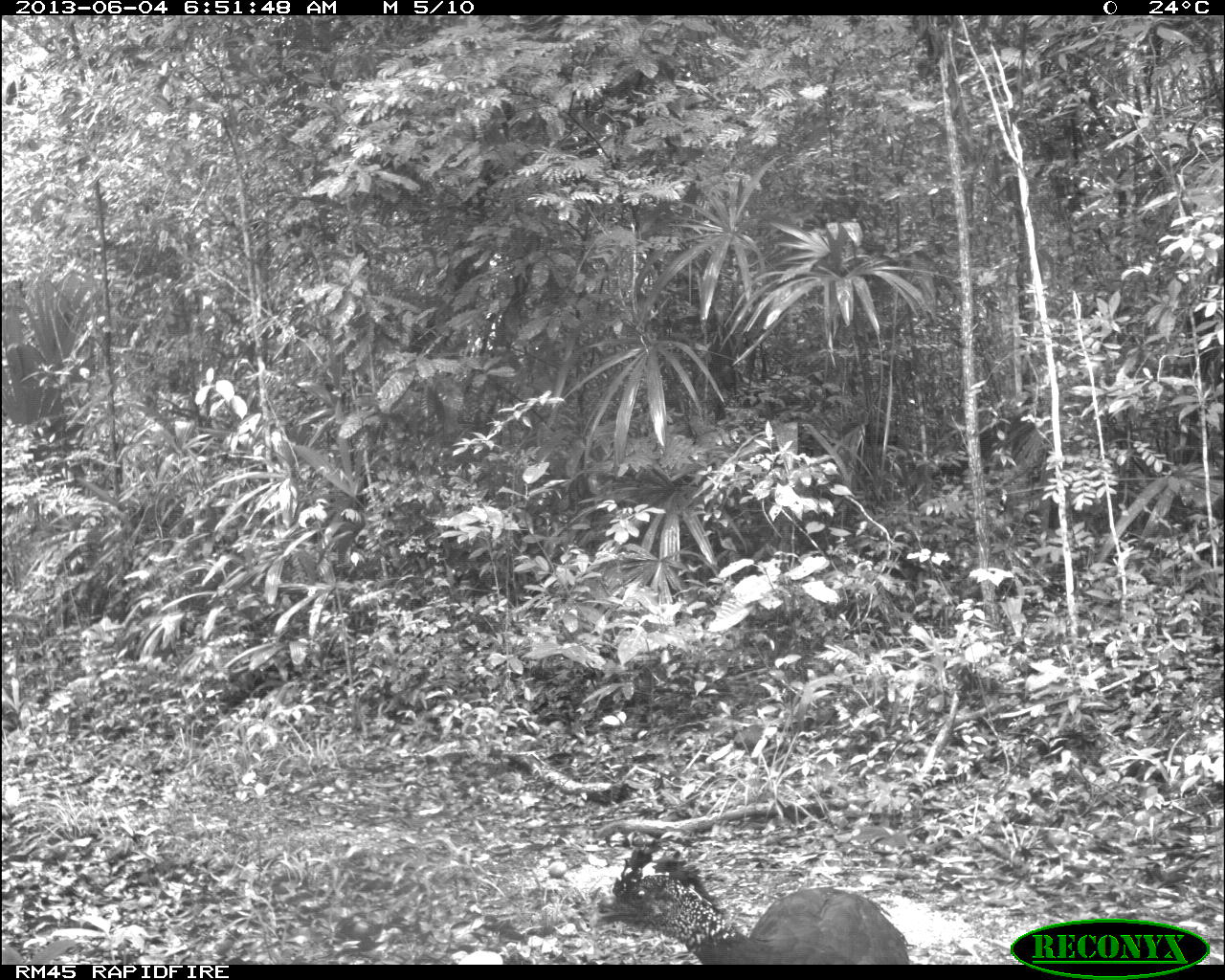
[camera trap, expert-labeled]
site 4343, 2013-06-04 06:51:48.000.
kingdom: Animalia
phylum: Chordata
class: Aves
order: Galliformes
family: Cracidae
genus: Crax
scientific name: Crax rubra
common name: great curassow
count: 3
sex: female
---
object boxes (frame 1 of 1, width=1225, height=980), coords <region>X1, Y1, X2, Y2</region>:
crax rubra: <region>589, 838, 908, 964</region>